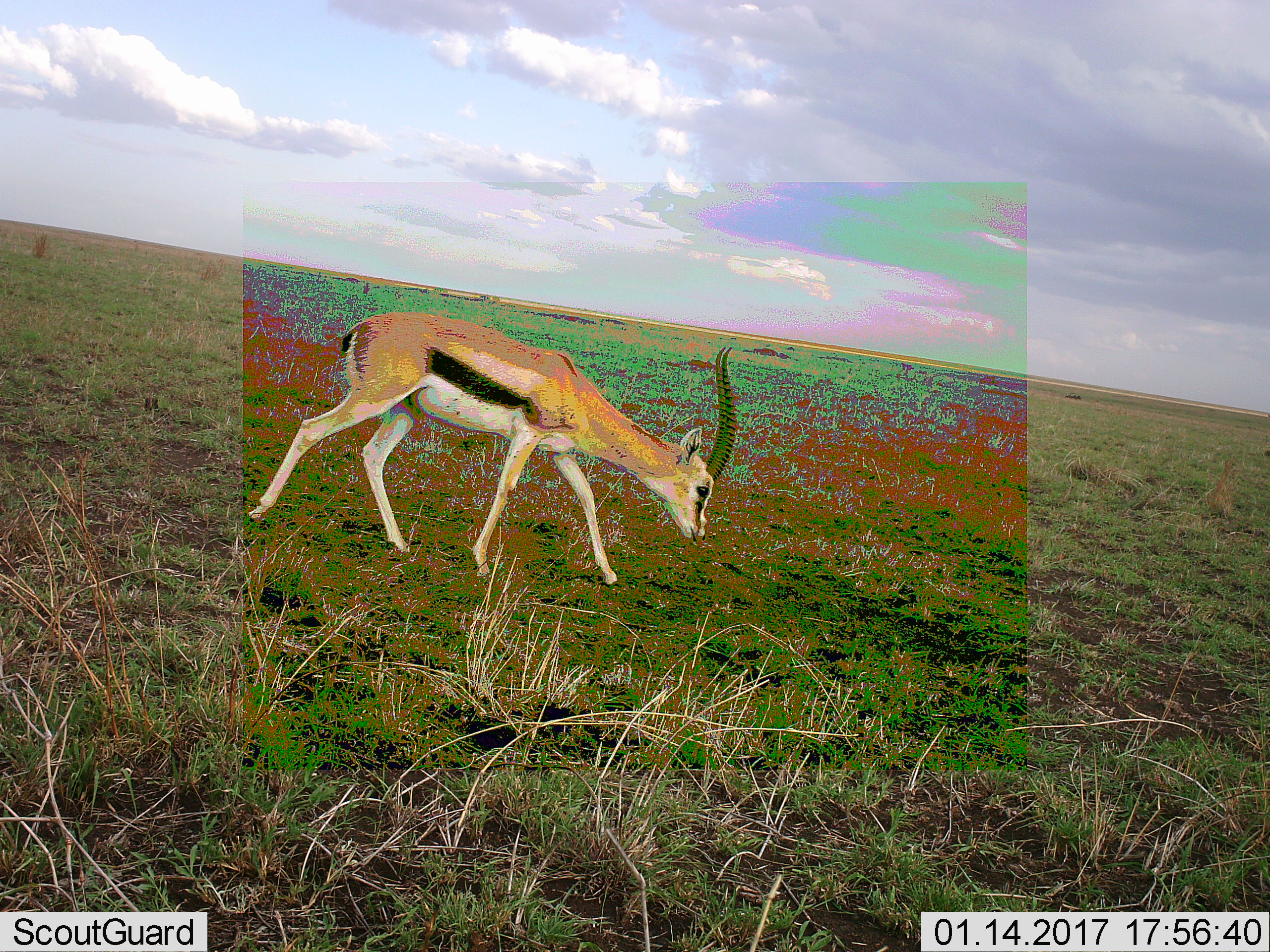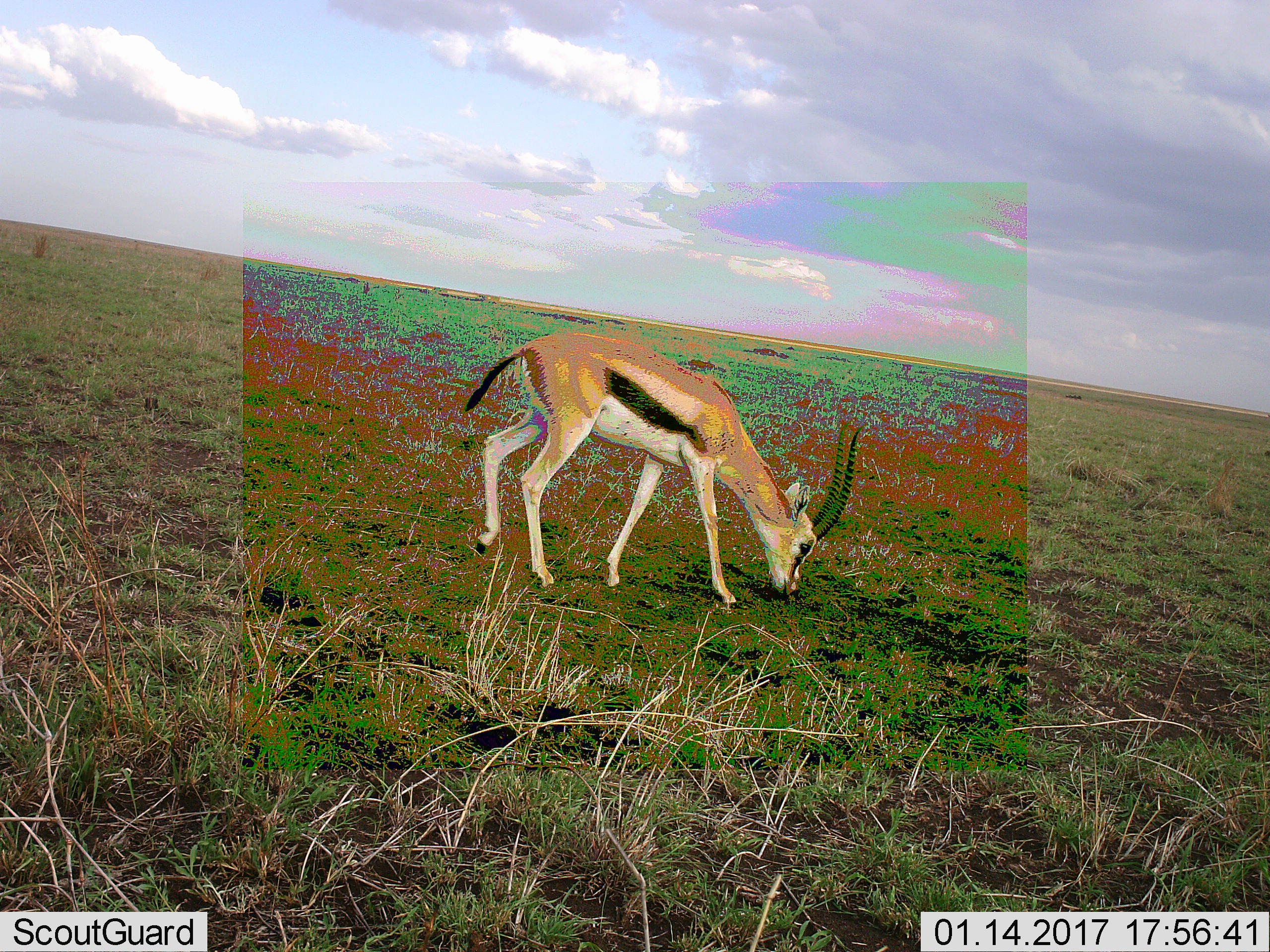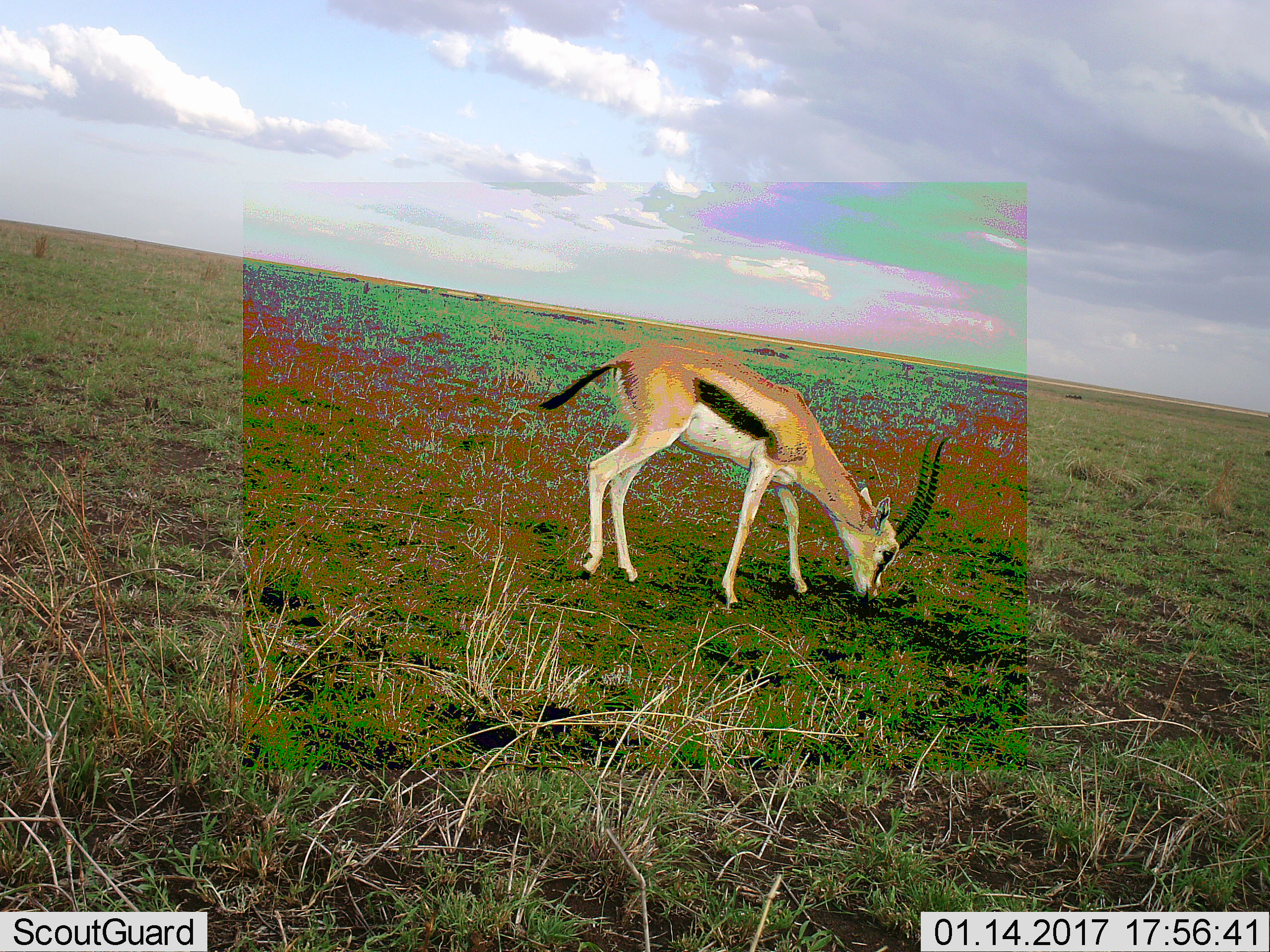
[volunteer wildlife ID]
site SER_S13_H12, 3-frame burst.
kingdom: Animalia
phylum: Chordata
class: Mammalia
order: Artiodactyla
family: Bovidae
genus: Eudorcas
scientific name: Eudorcas thomsonii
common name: thomson's gazelle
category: gazellethomsons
Gazellethomsons (thomson's gazelle) (Eudorcas thomsonii), count 1. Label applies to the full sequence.